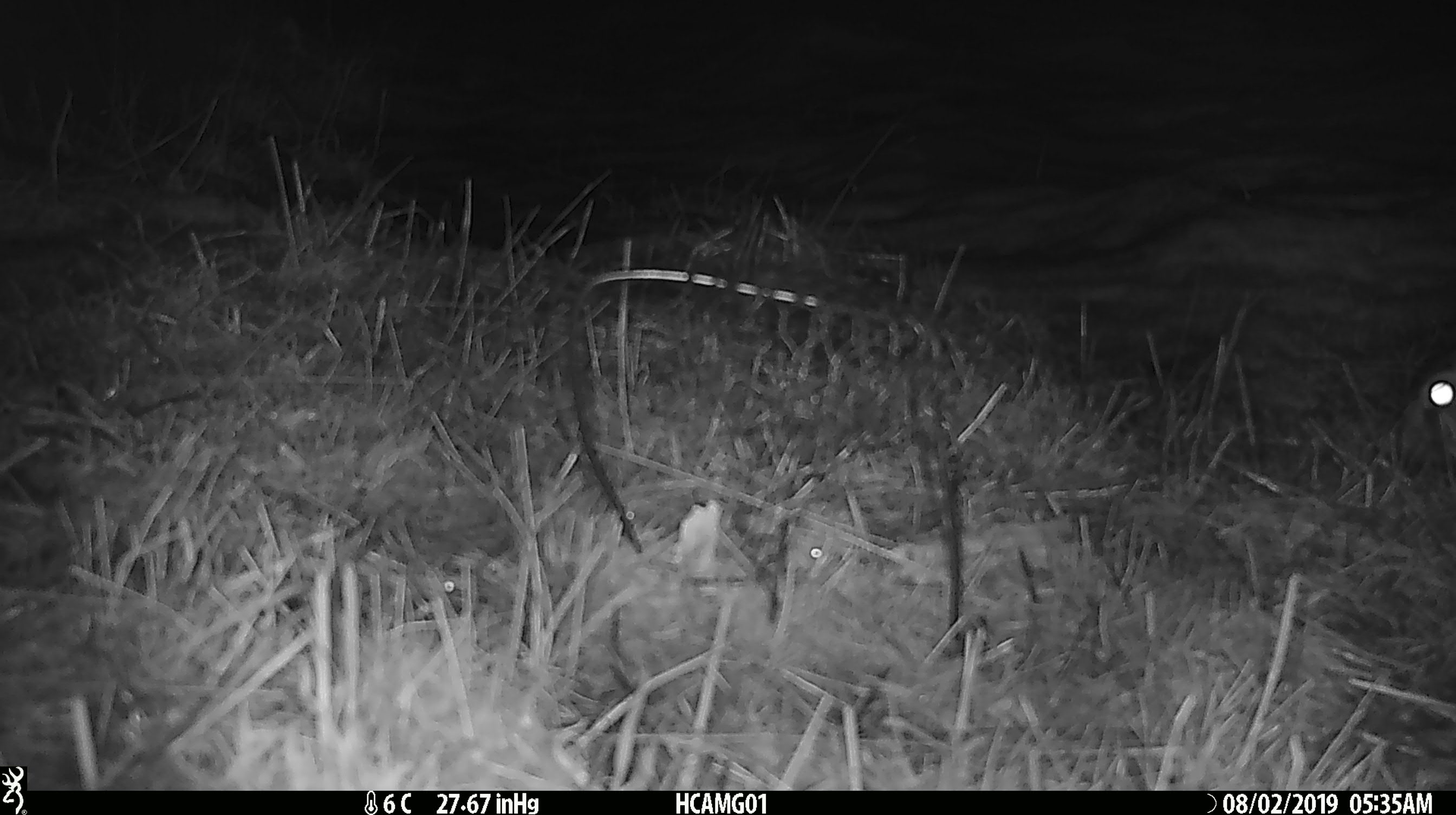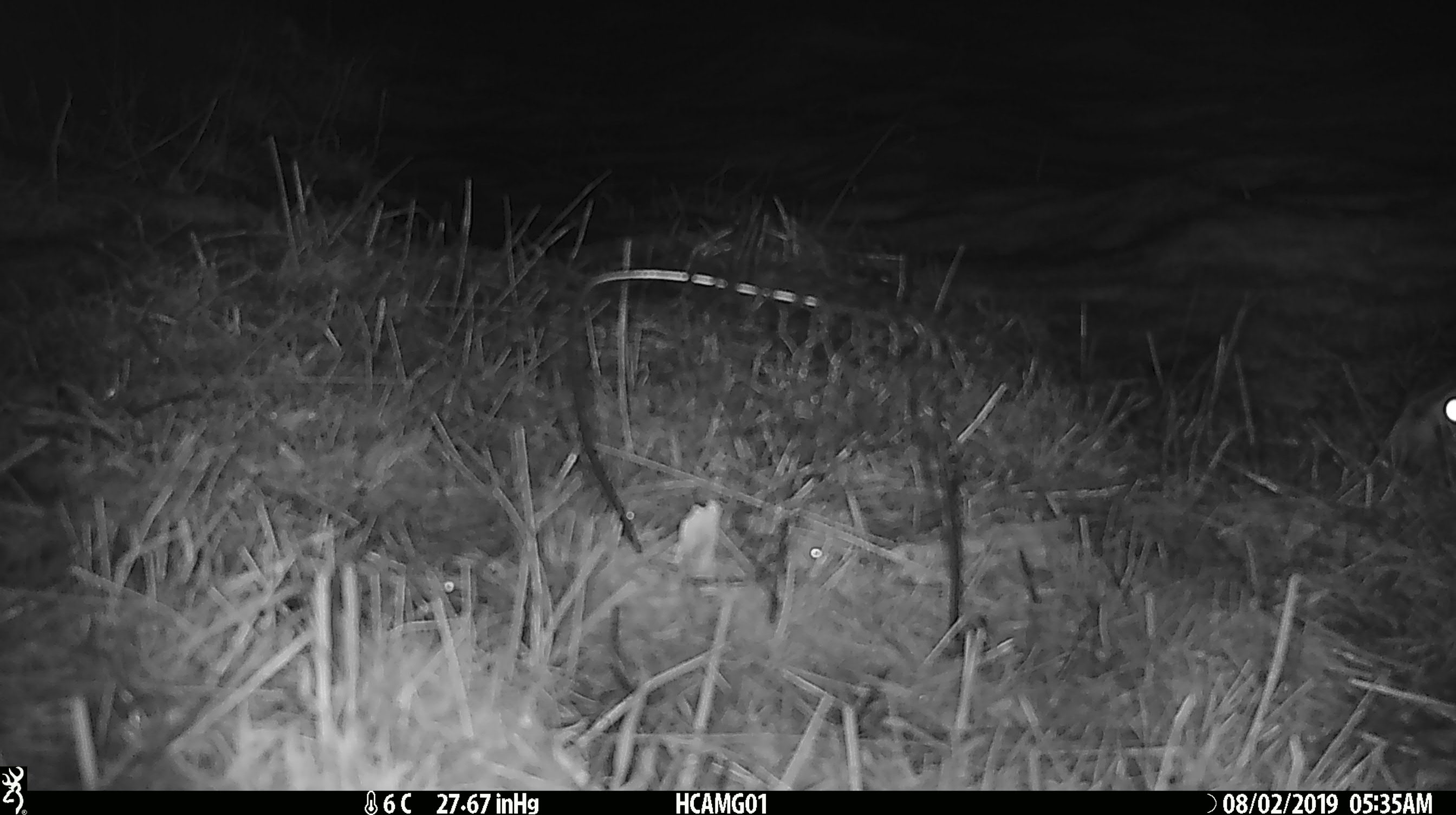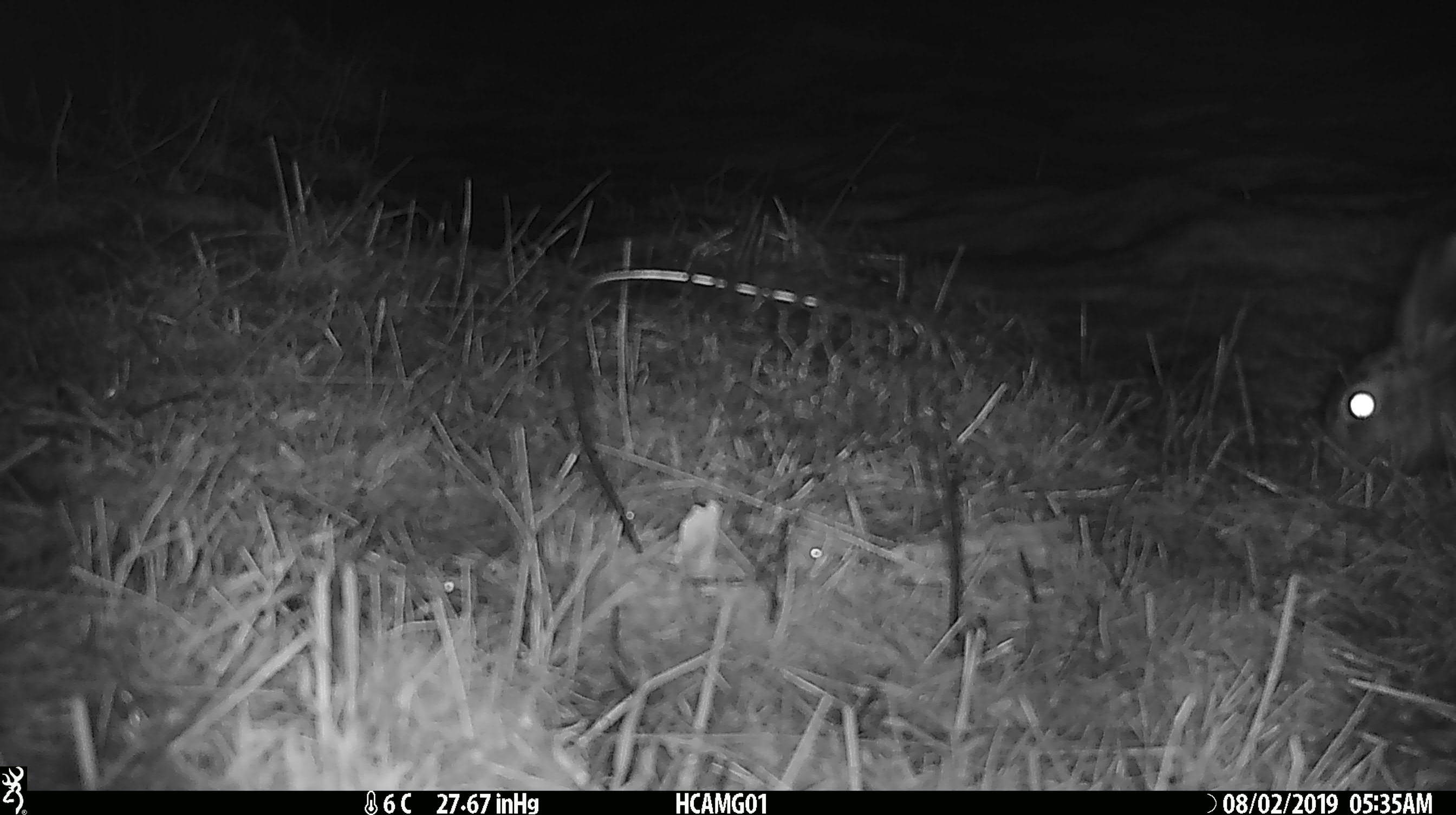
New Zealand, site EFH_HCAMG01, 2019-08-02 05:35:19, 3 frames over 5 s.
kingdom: Animalia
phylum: Chordata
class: Mammalia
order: Lagomorpha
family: Leporidae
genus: Lepus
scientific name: Lepus europaeus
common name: brown hare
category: hare